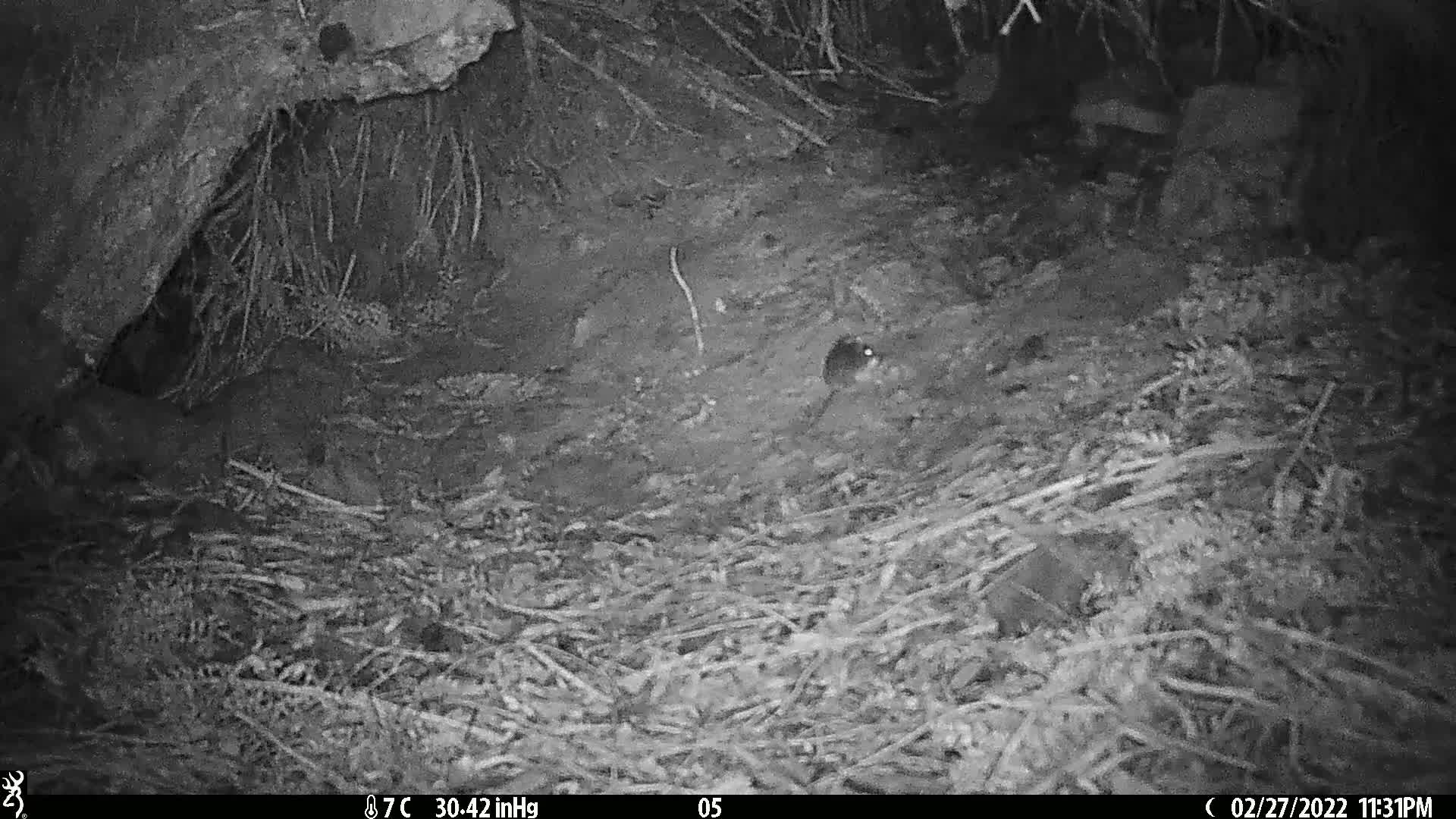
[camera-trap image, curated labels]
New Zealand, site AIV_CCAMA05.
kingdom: Animalia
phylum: Chordata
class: Mammalia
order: Rodentia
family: Muridae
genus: Mus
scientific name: Mus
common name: mouse